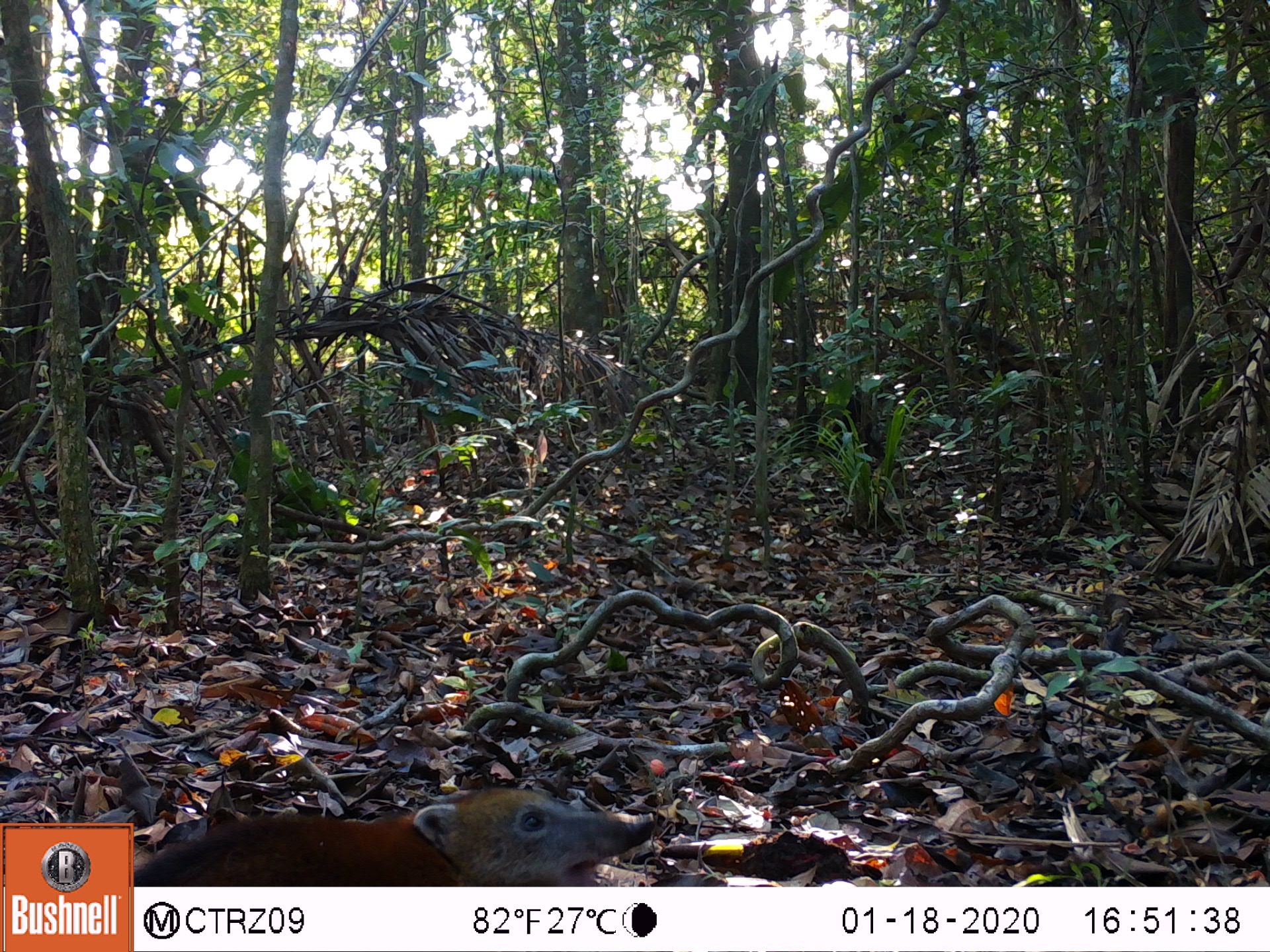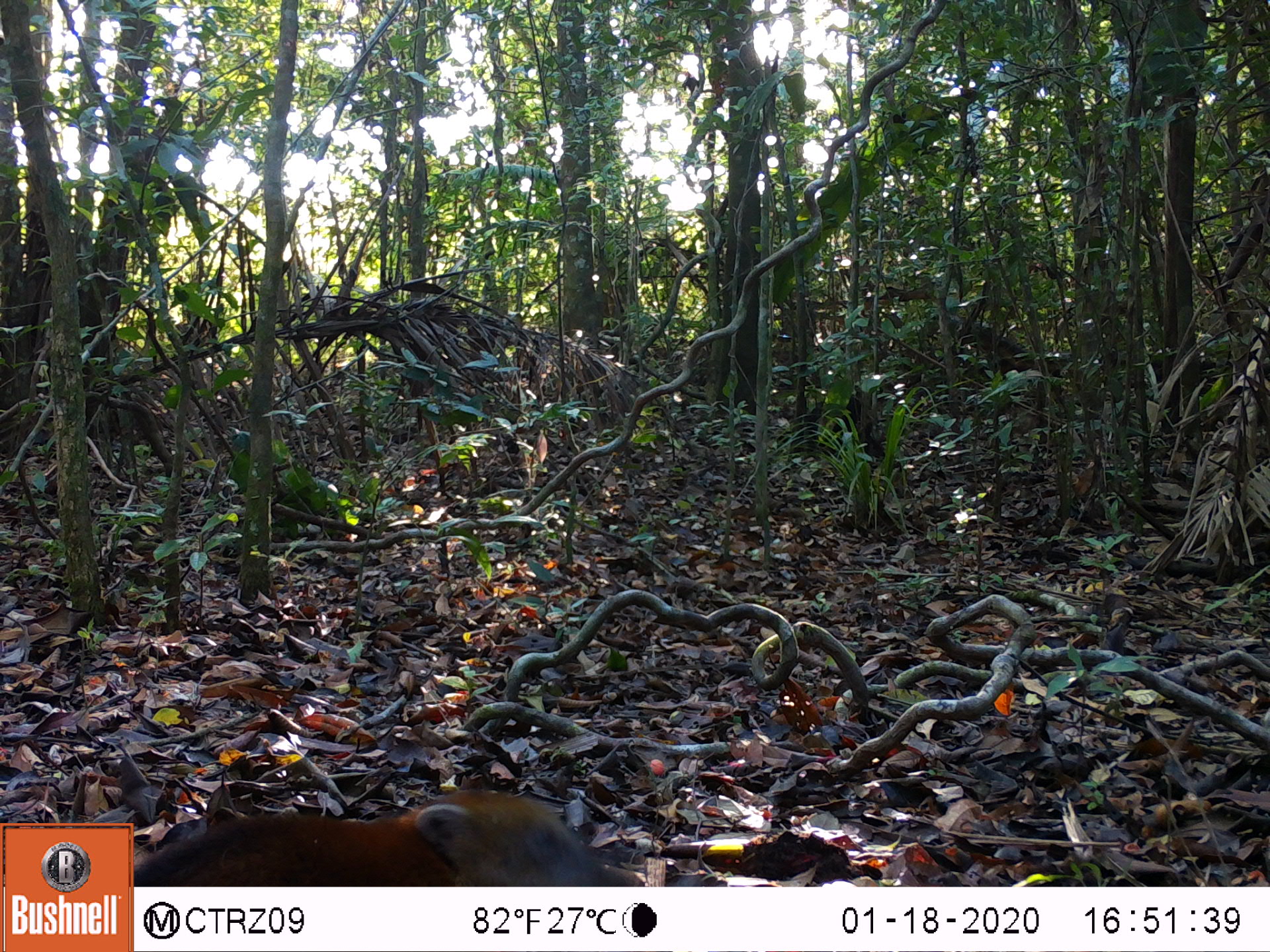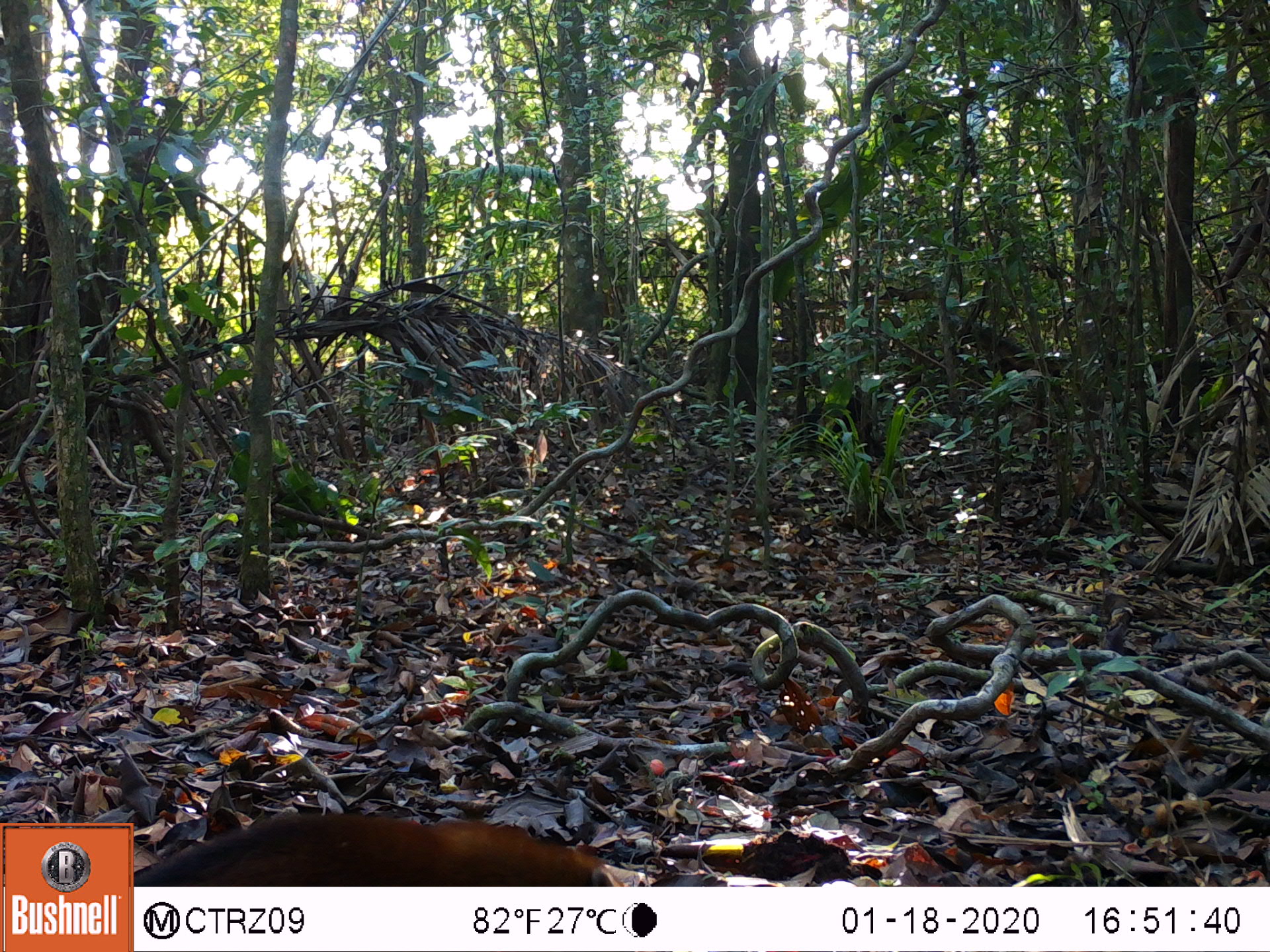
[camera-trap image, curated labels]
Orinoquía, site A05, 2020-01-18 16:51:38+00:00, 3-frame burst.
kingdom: Animalia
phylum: Chordata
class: Mammalia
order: Carnivora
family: Procyonidae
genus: Nasua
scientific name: Nasua nasua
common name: south american coati